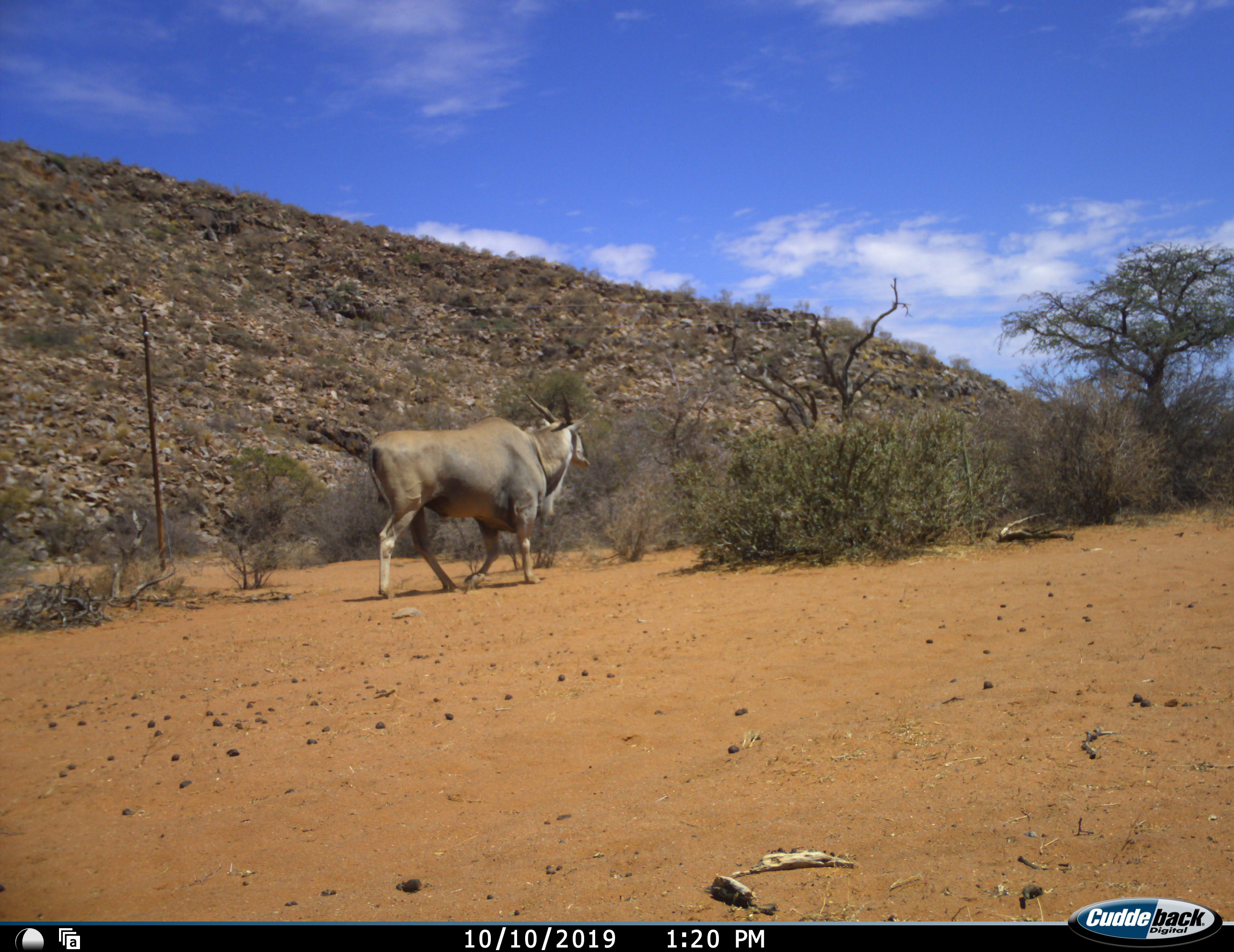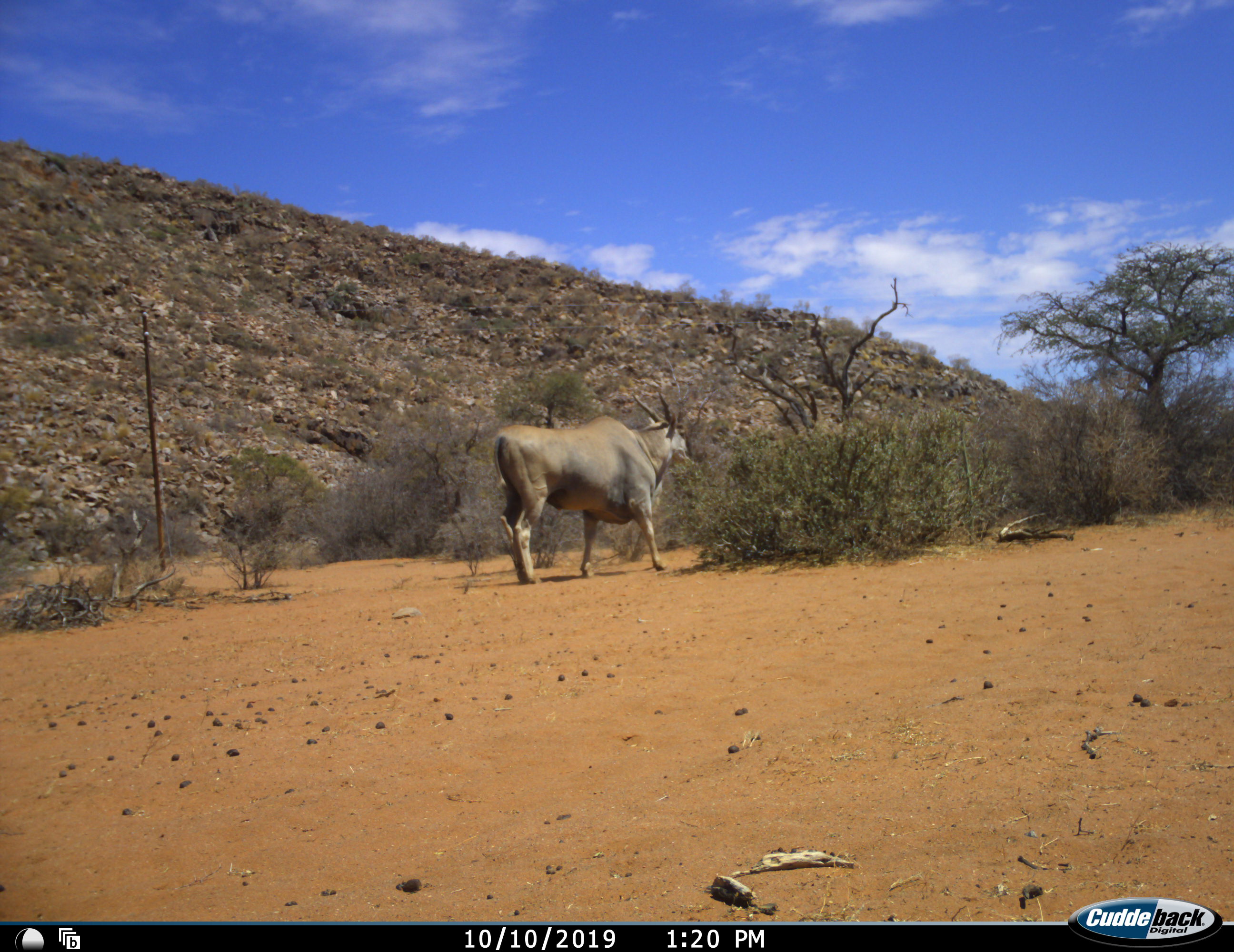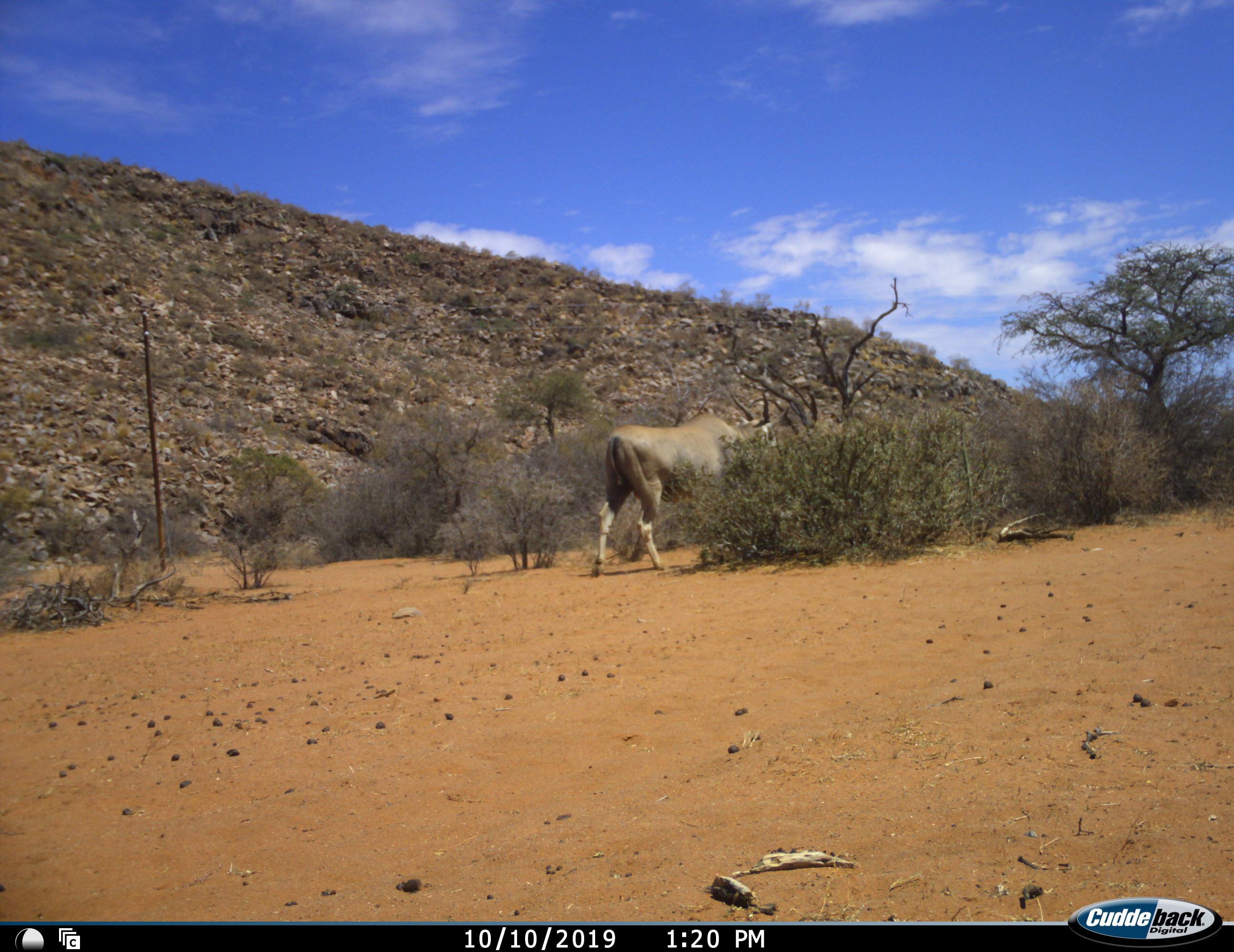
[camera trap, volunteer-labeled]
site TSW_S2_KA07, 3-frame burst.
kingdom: Animalia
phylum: Chordata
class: Mammalia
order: Artiodactyla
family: Bovidae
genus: Tragelaphus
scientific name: Tragelaphus oryx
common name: eland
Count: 1.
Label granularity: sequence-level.